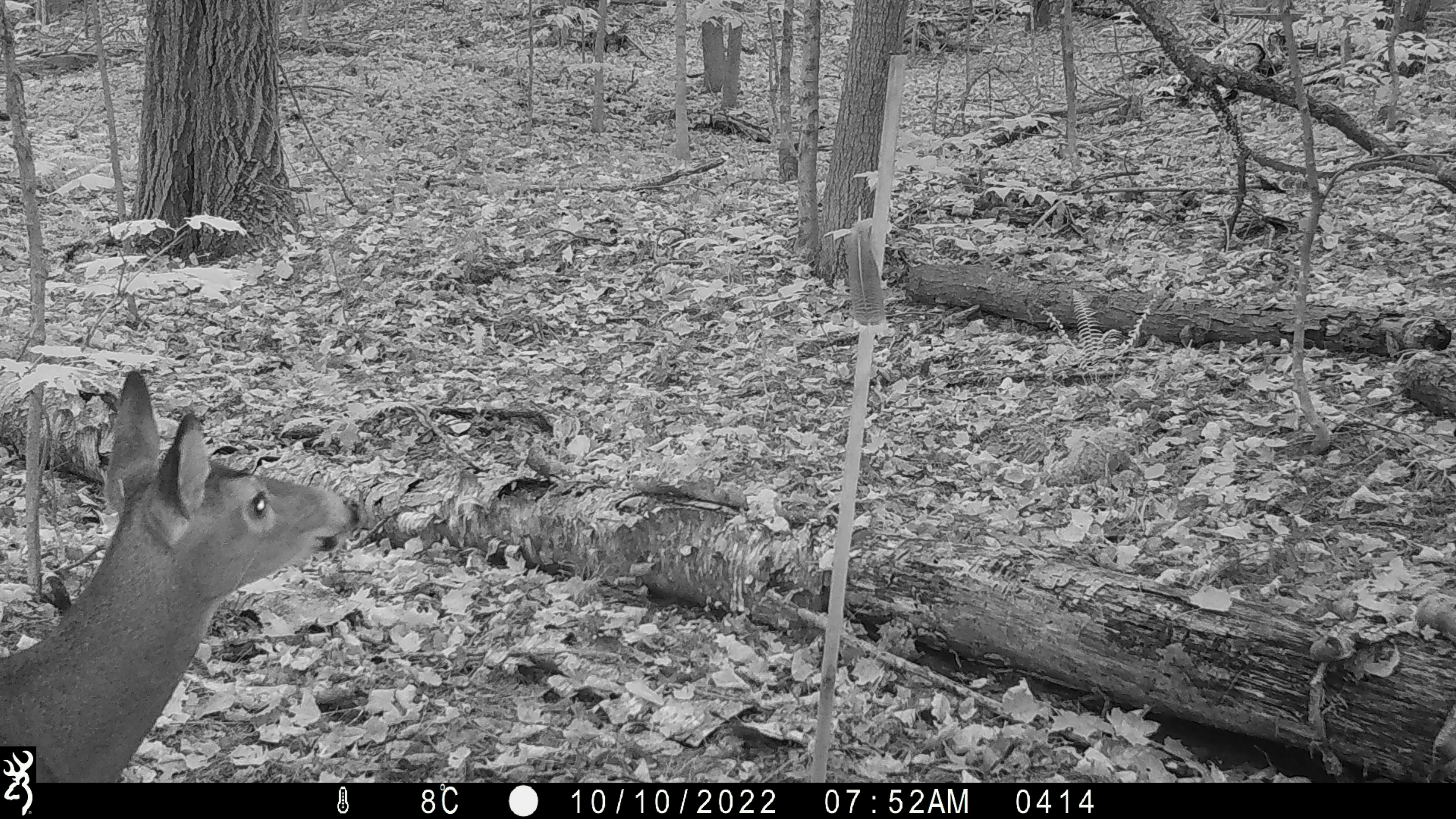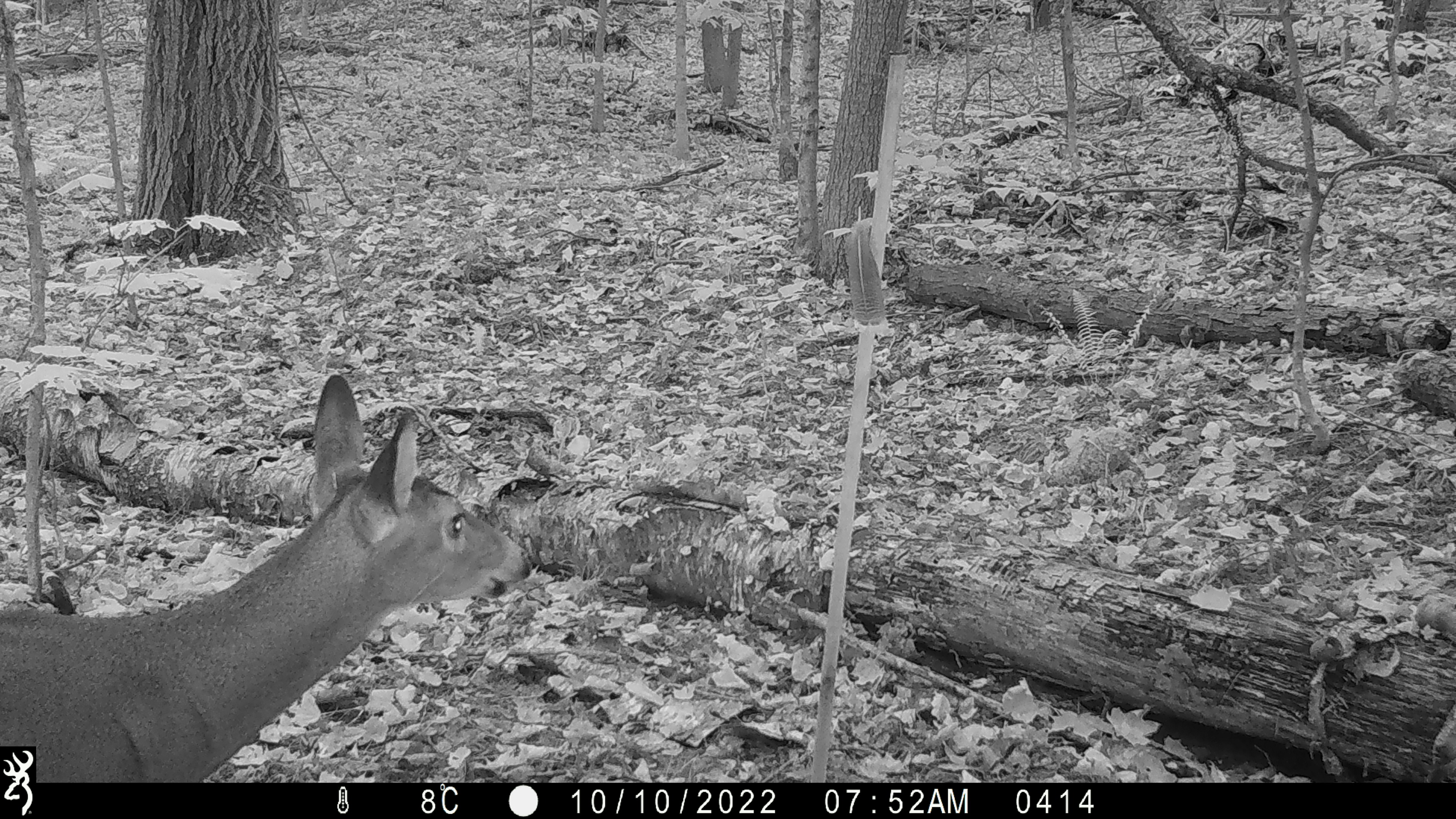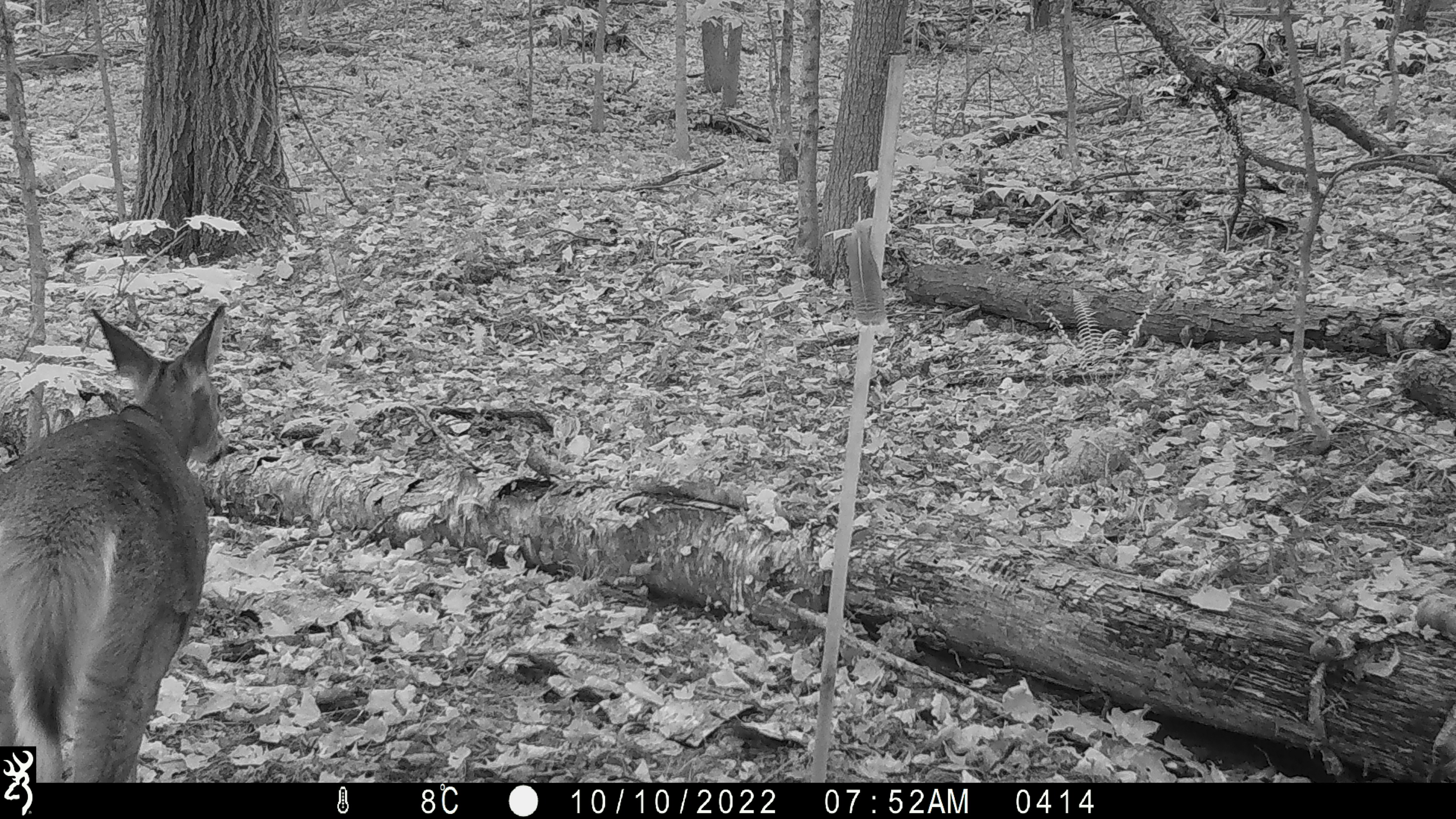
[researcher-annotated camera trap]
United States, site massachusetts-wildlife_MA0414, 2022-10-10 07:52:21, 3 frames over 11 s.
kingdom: Animalia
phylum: Chordata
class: Mammalia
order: Artiodactyla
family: Cervidae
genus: Odocoileus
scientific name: Odocoileus virginianus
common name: white-tailed deer